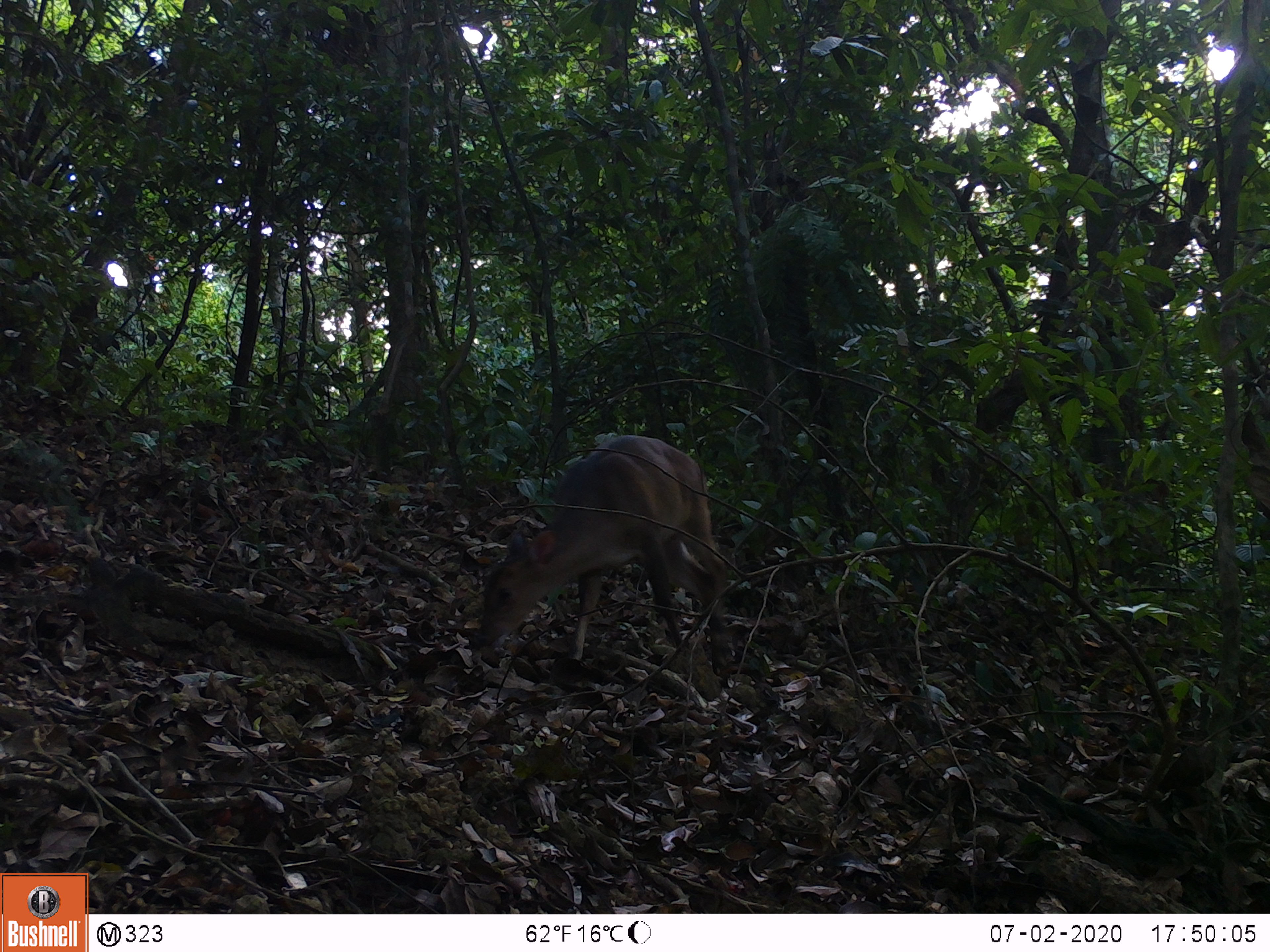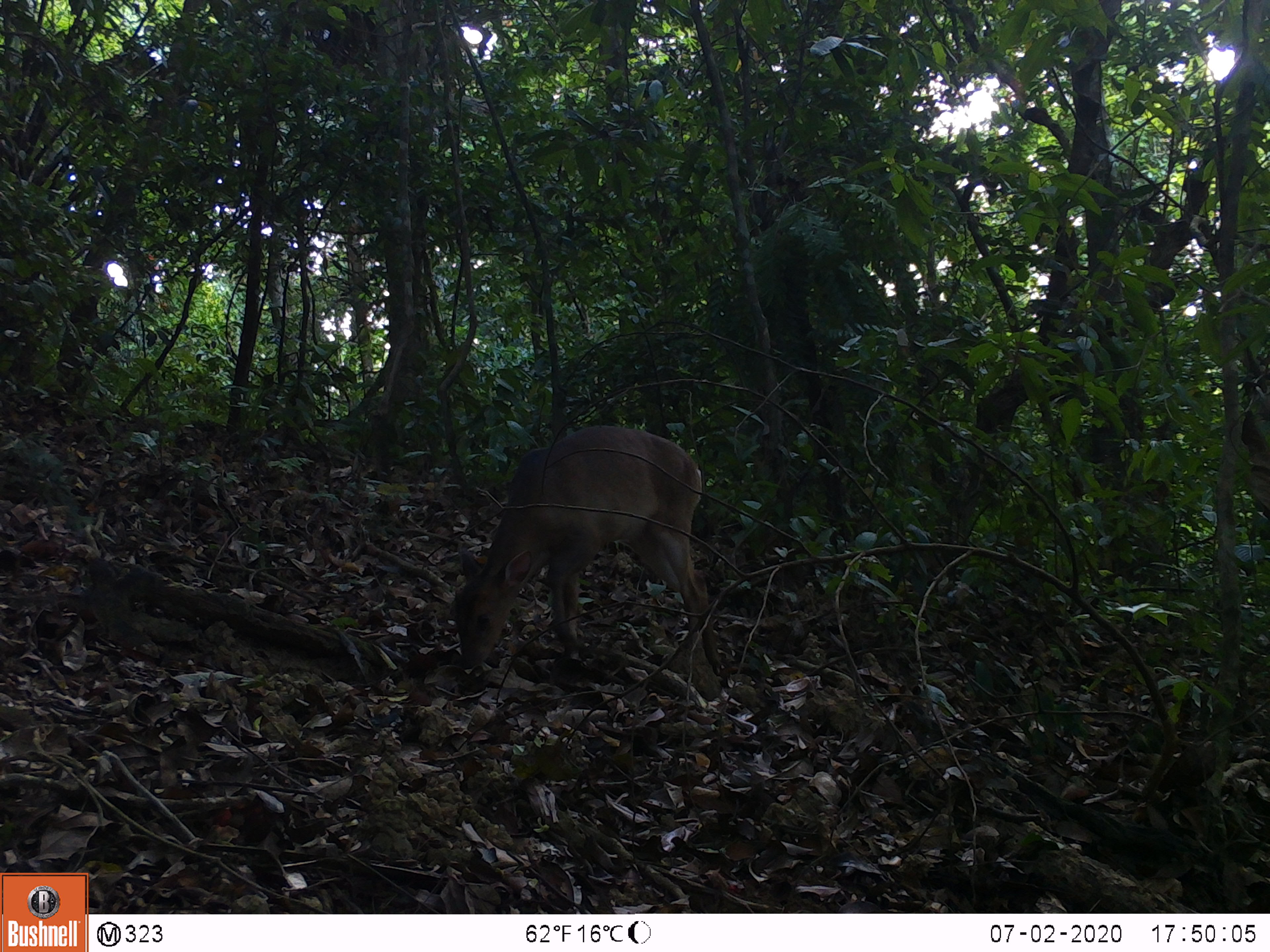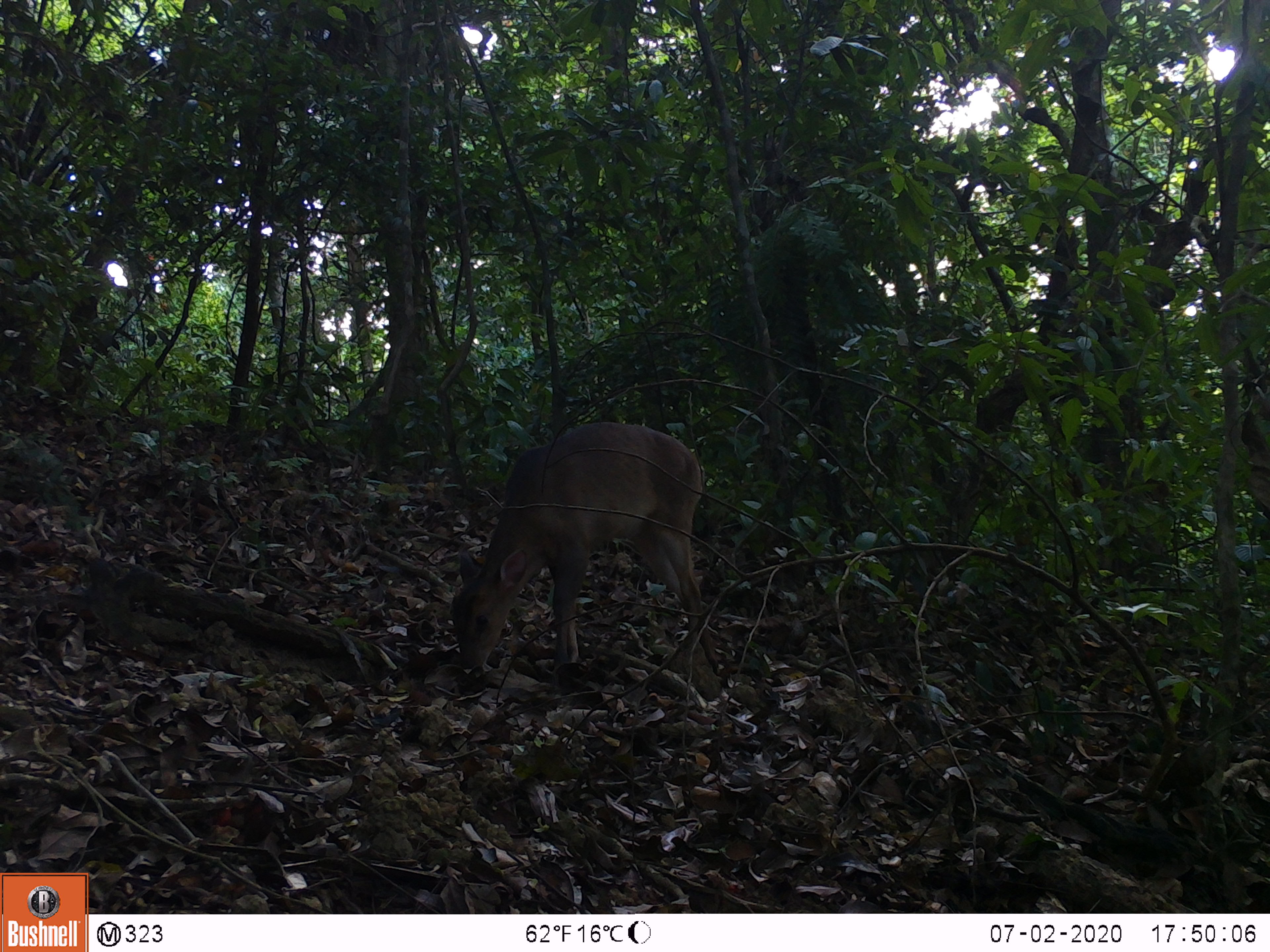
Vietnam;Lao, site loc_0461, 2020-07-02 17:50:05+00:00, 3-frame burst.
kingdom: Animalia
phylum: Chordata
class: Mammalia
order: Artiodactyla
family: Cervidae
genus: Muntiacus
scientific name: Muntiacus vuquangensis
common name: large-antlered muntjac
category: large antlered muntjac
Large antlered muntjac (large-antlered muntjac) (Muntiacus vuquangensis). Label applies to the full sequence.